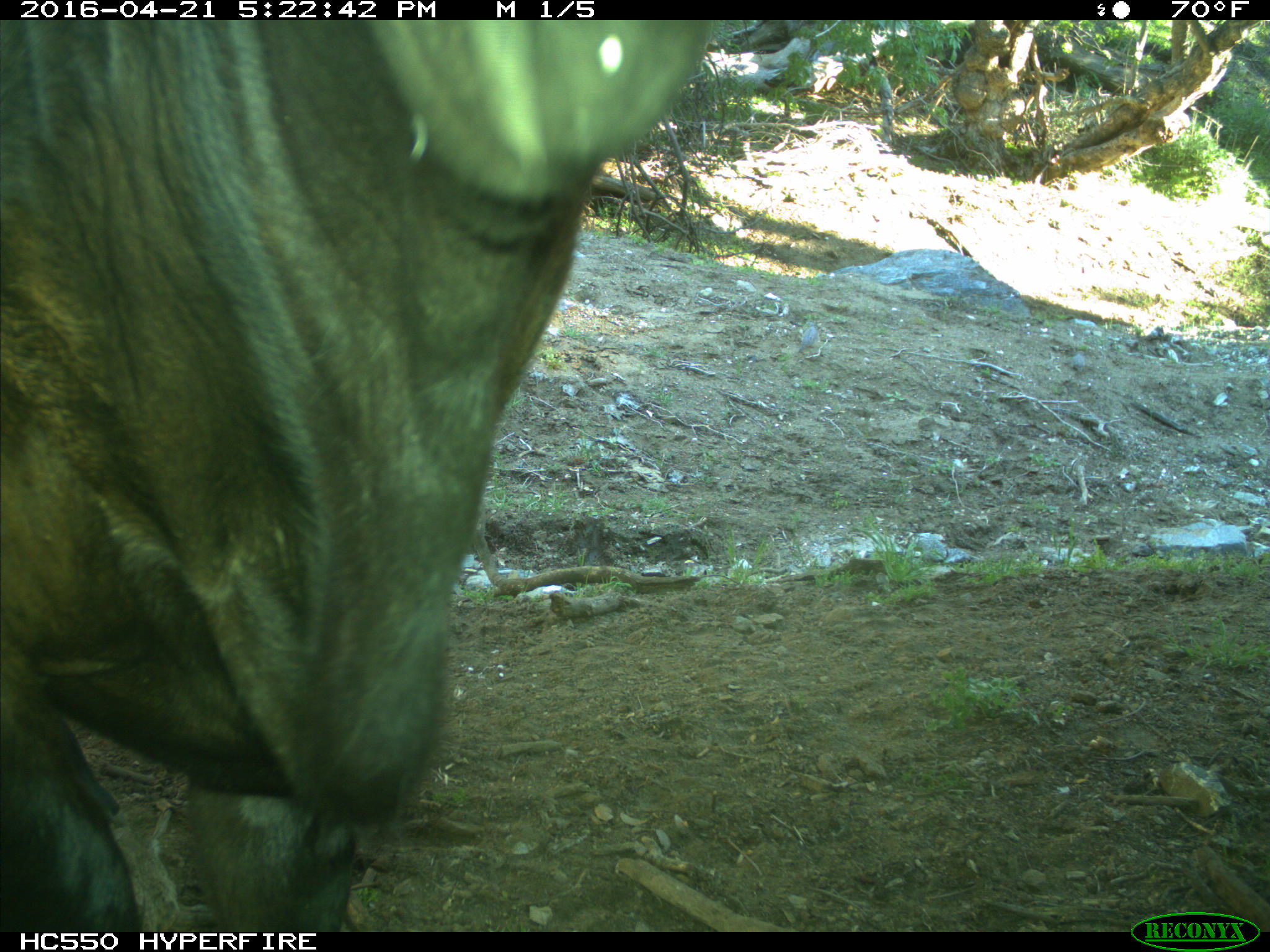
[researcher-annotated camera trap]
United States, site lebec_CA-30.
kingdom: Animalia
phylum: Chordata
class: Mammalia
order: Artiodactyla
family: Bovidae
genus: Bos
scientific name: Bos taurus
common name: domestic cow